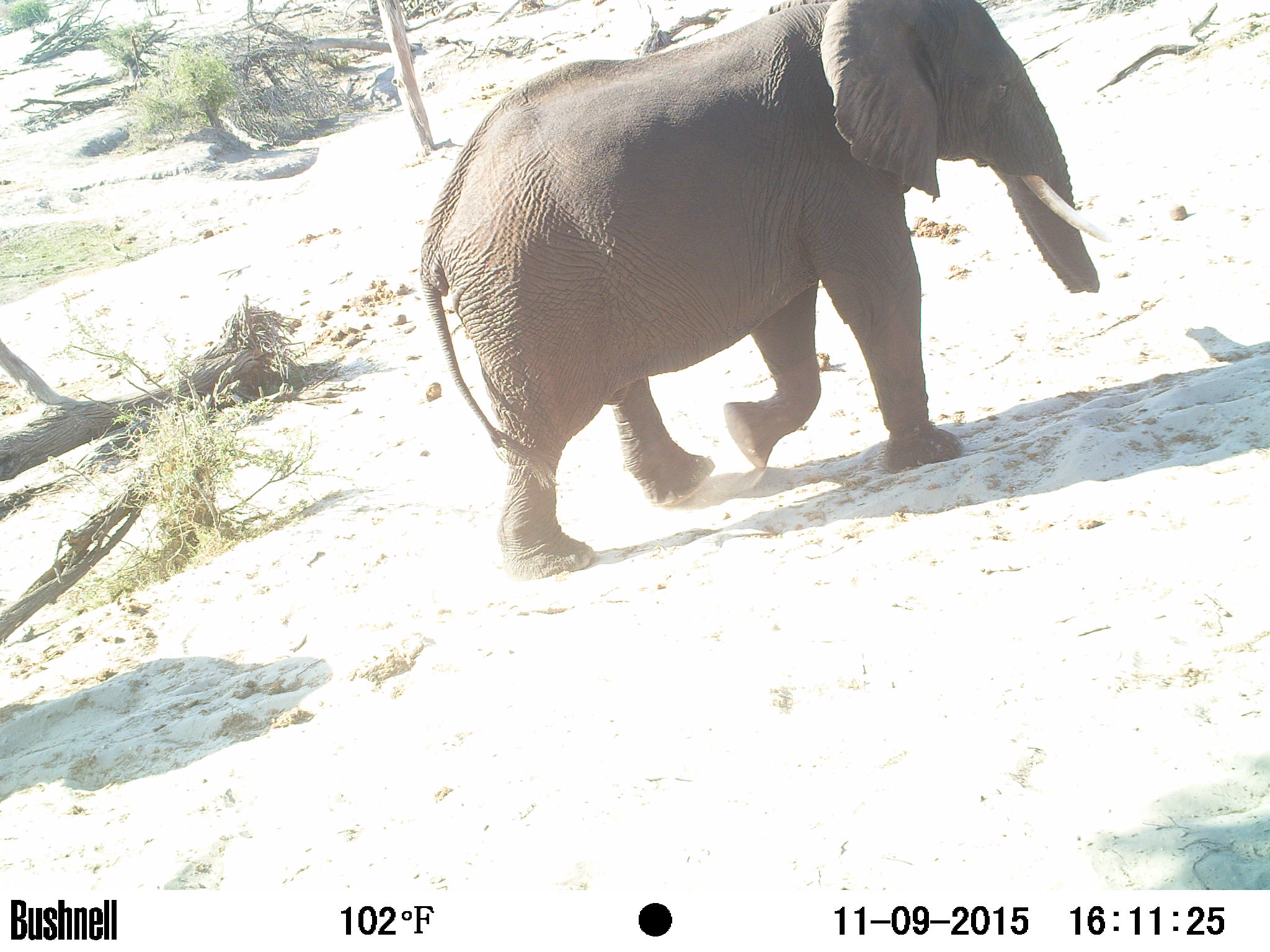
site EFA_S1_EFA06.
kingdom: Animalia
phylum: Chordata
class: Mammalia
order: Proboscidea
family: Elephantidae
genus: Loxodonta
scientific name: Loxodonta africana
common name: african bush elephant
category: elephant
Elephant (african bush elephant) (Loxodonta africana), count 1. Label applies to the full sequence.